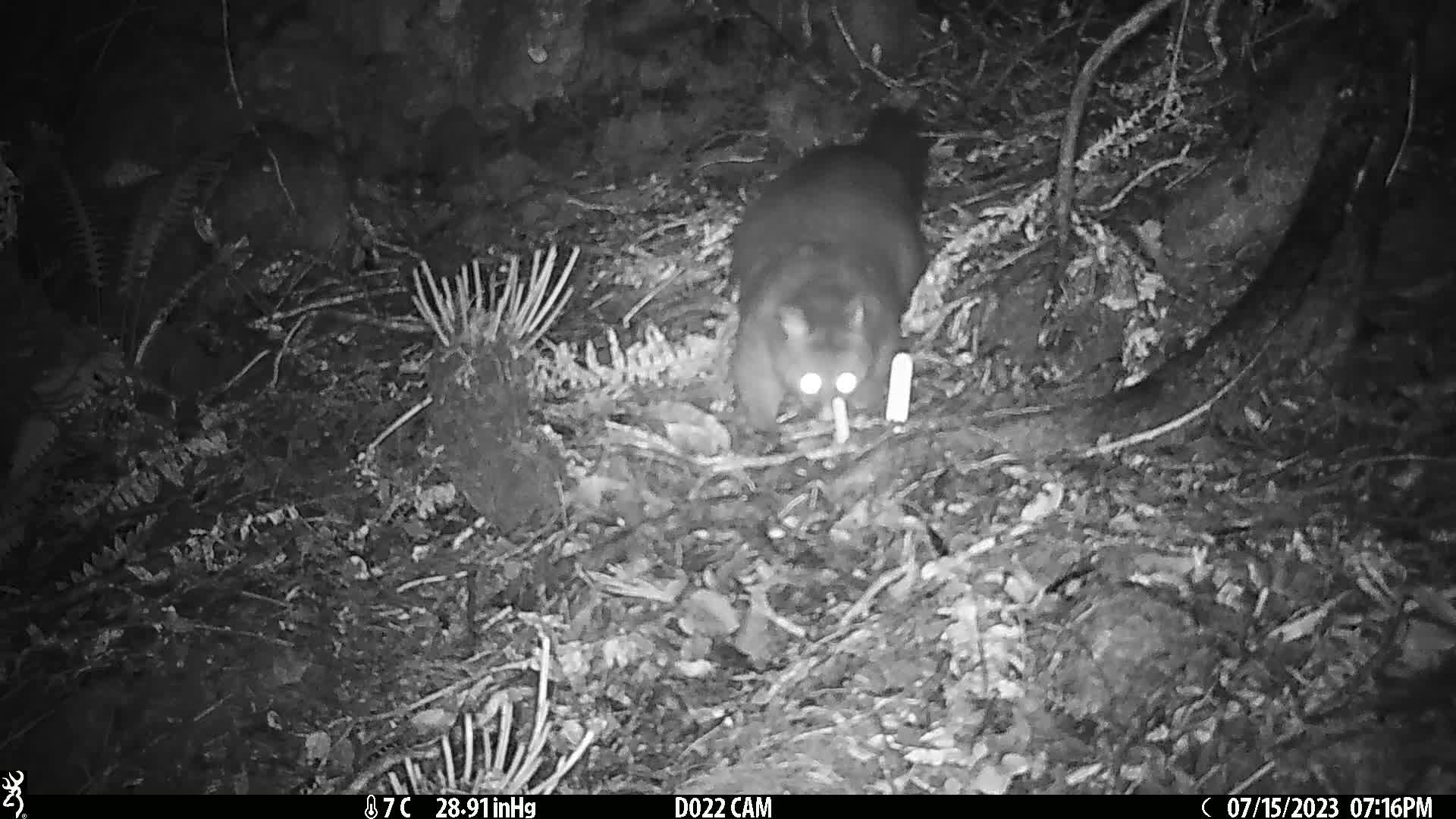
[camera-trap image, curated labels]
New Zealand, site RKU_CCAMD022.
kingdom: Animalia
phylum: Chordata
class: Mammalia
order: Diprotodontia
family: Phalangeridae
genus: Trichosurus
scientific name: Trichosurus vulpecula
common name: common brushtail possum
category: possum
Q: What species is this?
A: Possum (common brushtail possum) (Trichosurus vulpecula).